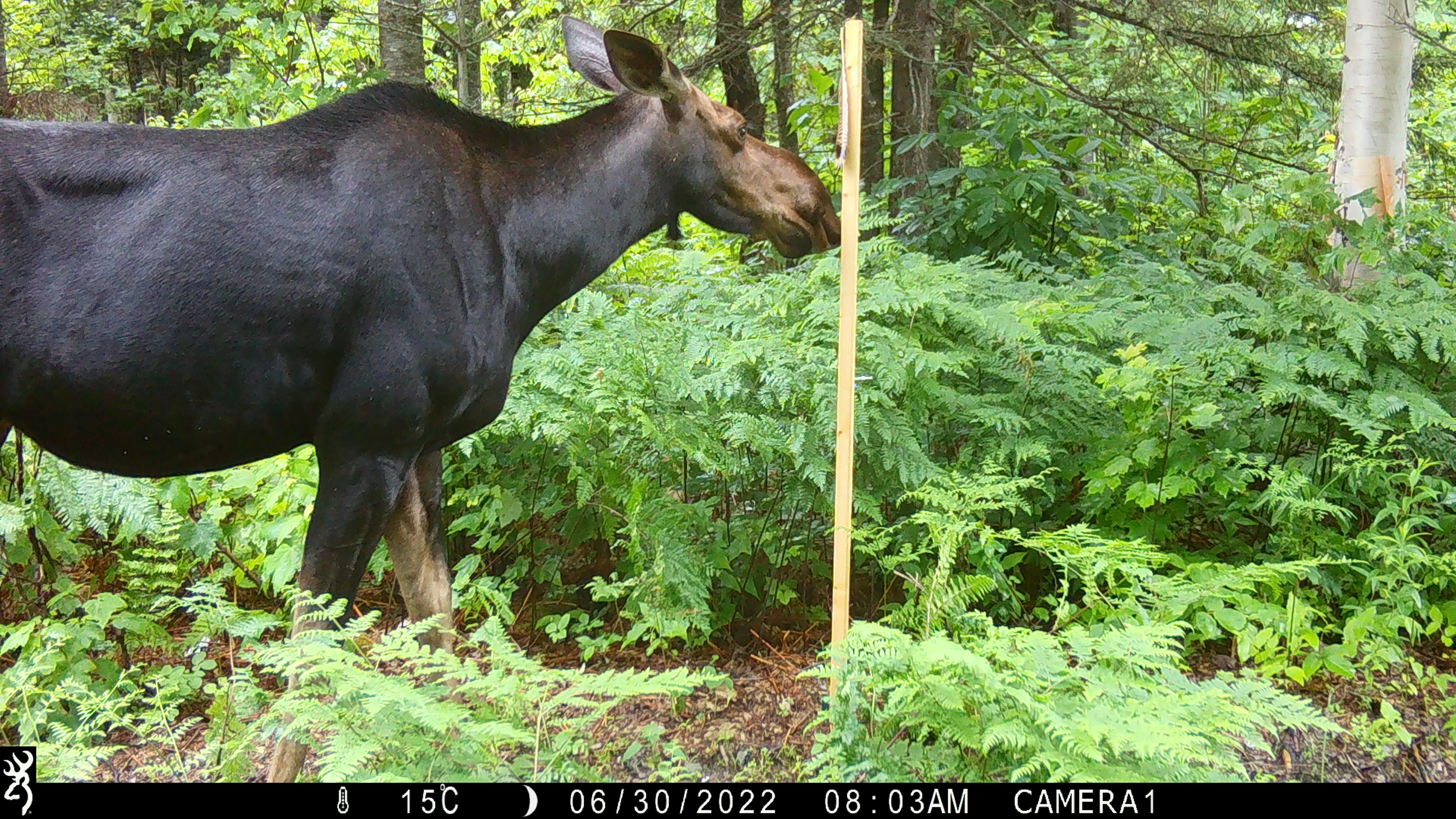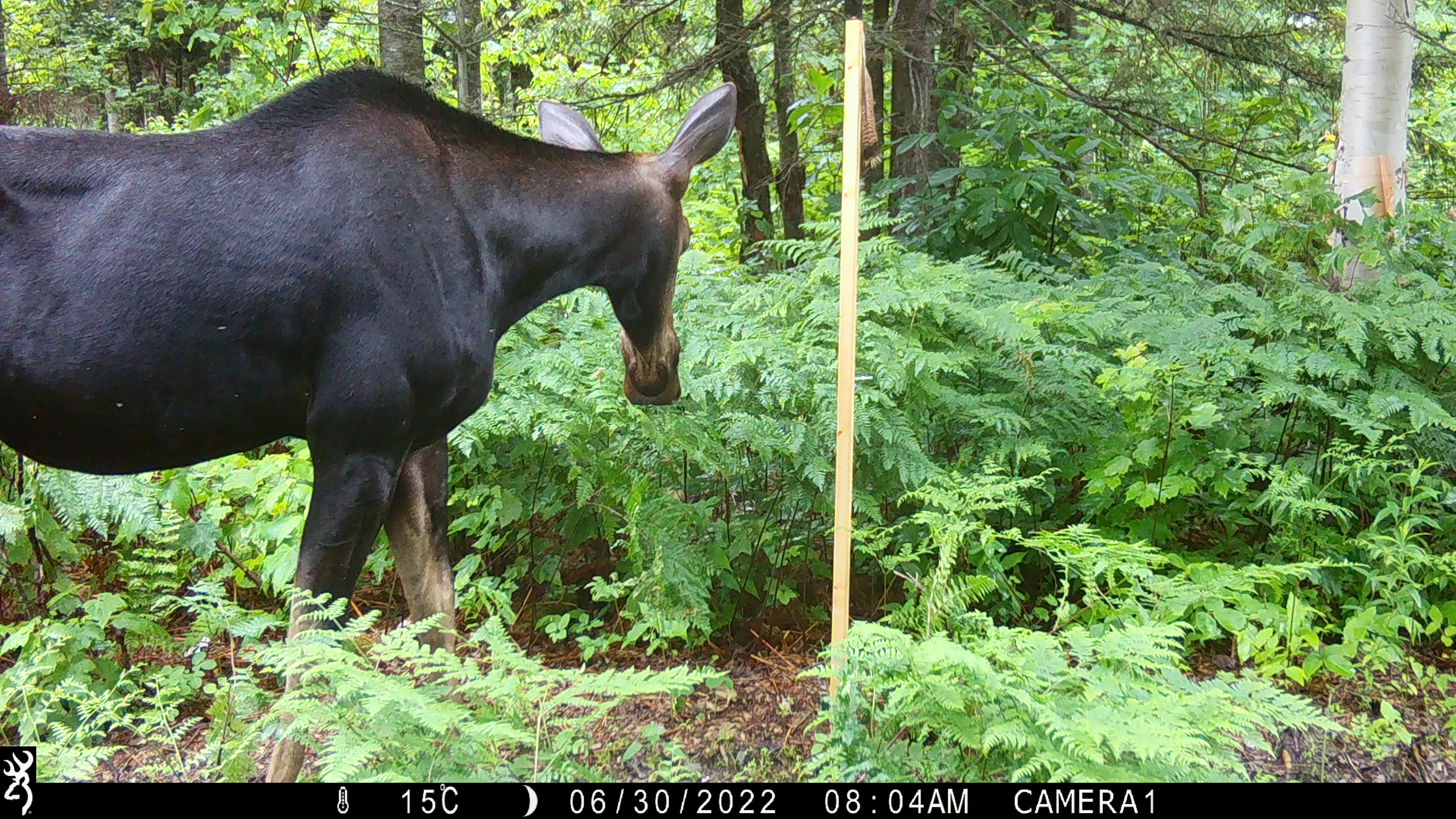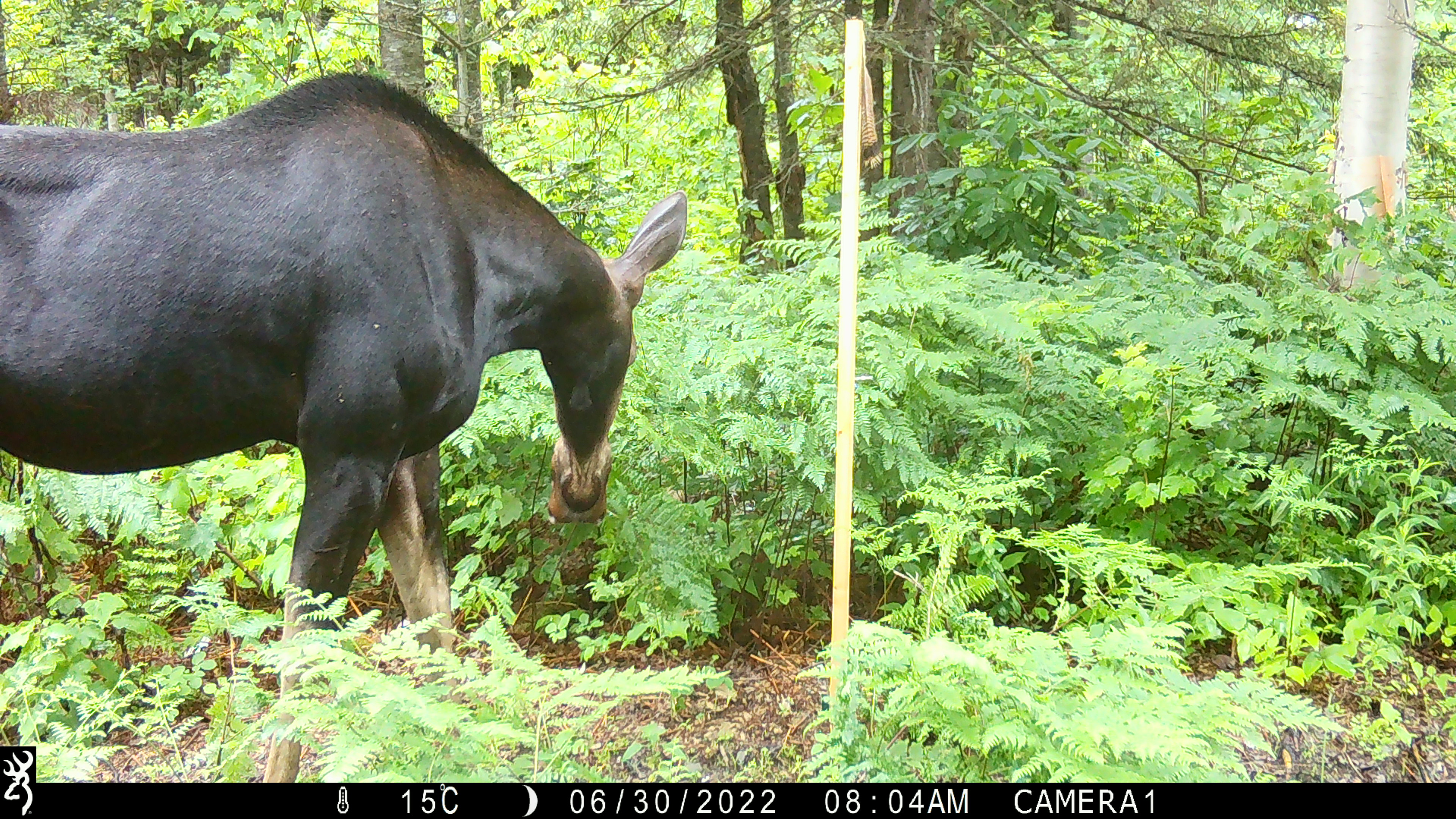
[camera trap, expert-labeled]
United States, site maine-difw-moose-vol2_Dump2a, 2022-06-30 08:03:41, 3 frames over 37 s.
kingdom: Animalia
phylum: Chordata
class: Mammalia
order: Artiodactyla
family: Cervidae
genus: Alces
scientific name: Alces alces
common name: moose